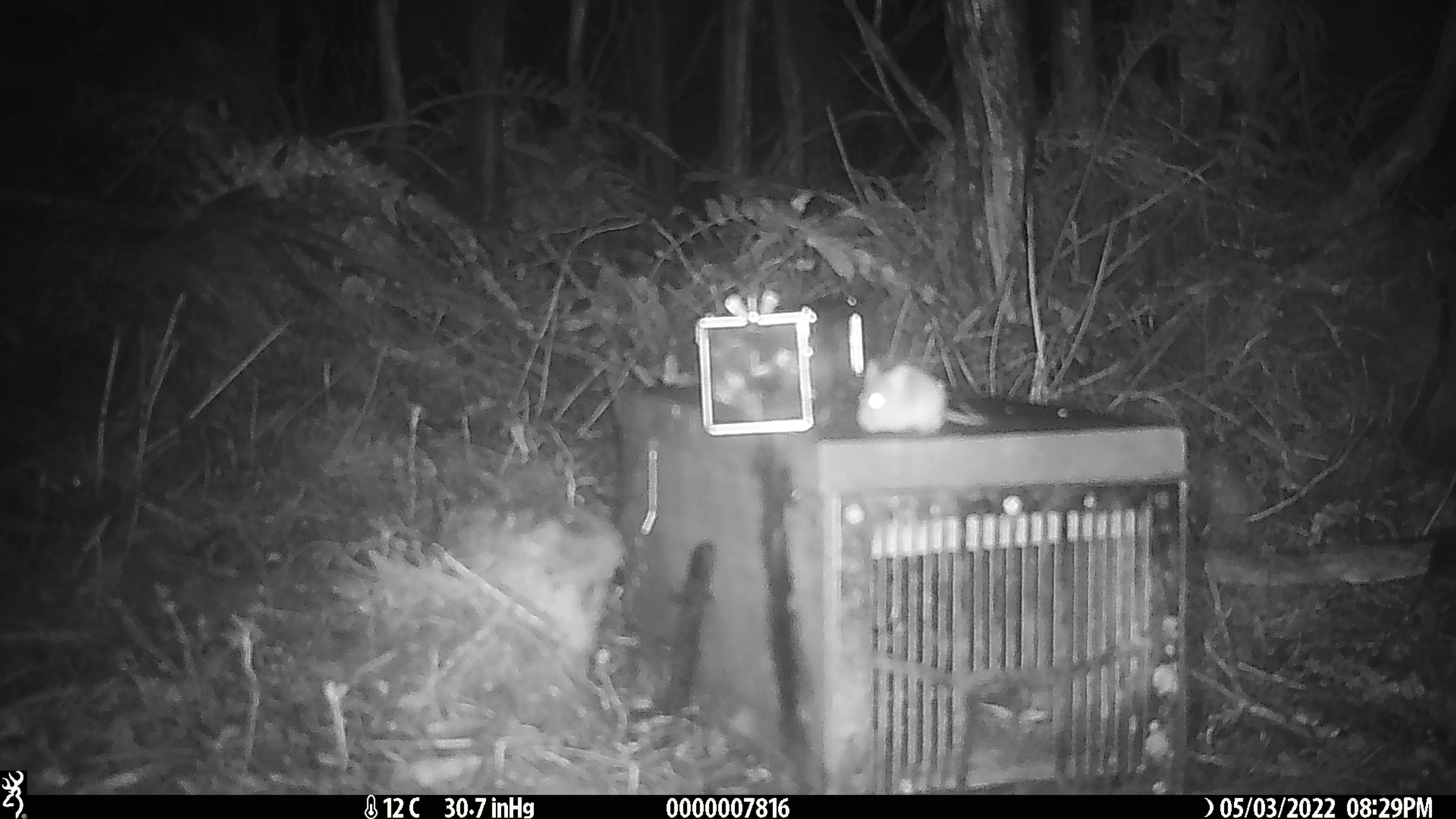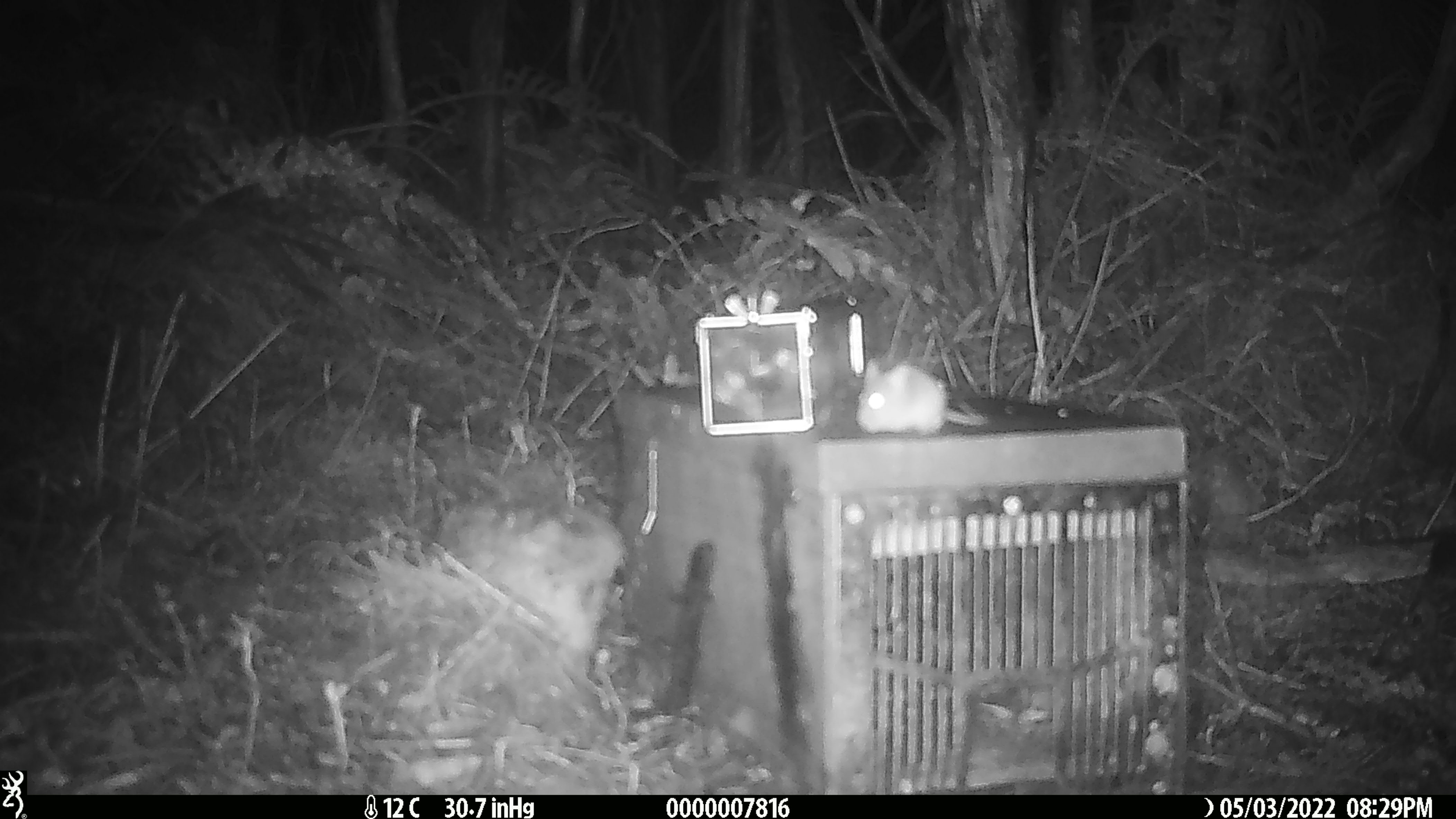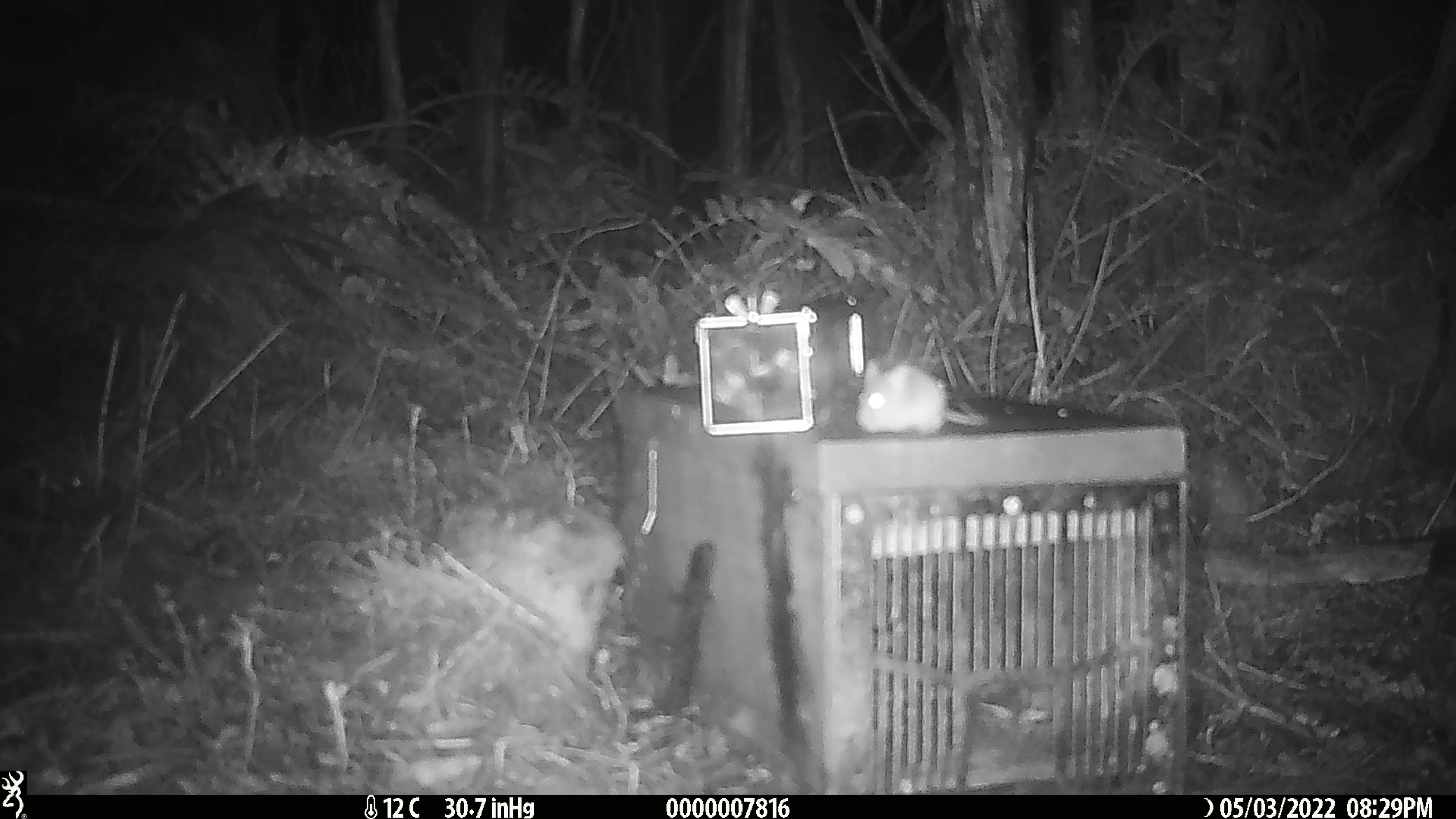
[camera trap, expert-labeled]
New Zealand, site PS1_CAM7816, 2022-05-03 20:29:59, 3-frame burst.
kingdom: Animalia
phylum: Chordata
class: Mammalia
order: Rodentia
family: Muridae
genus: Mus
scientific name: Mus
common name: mouse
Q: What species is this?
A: Mouse (Mus).